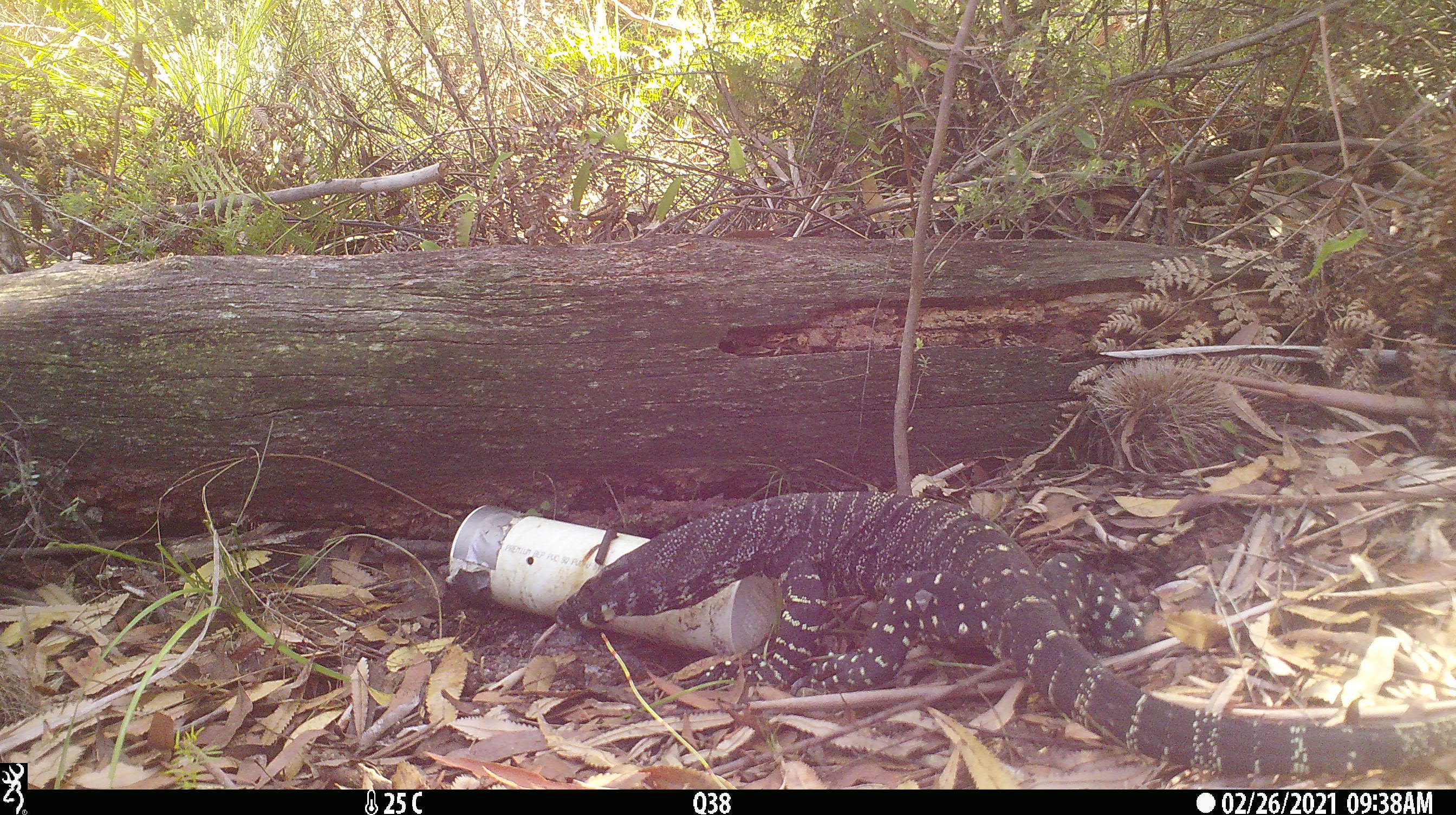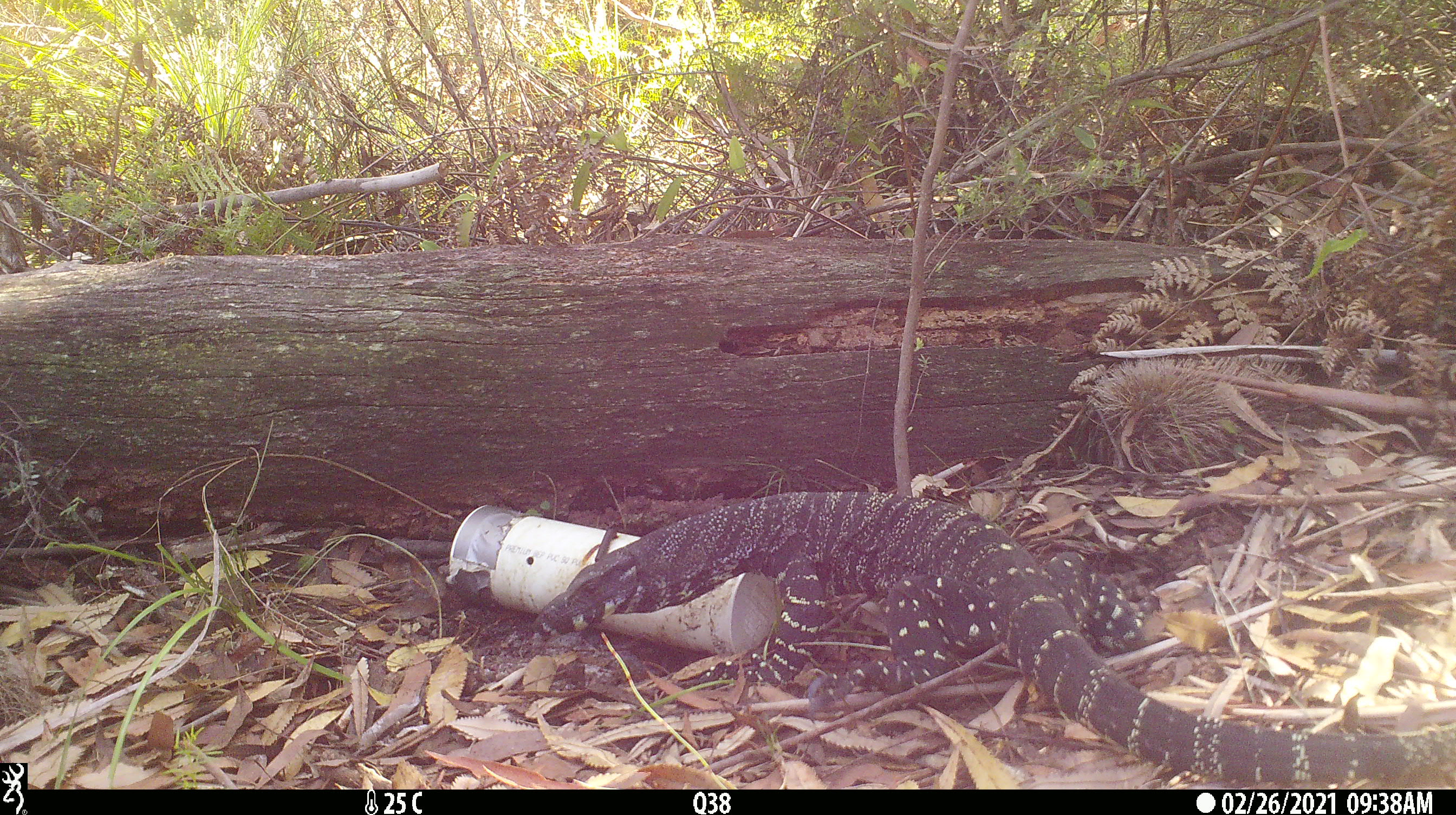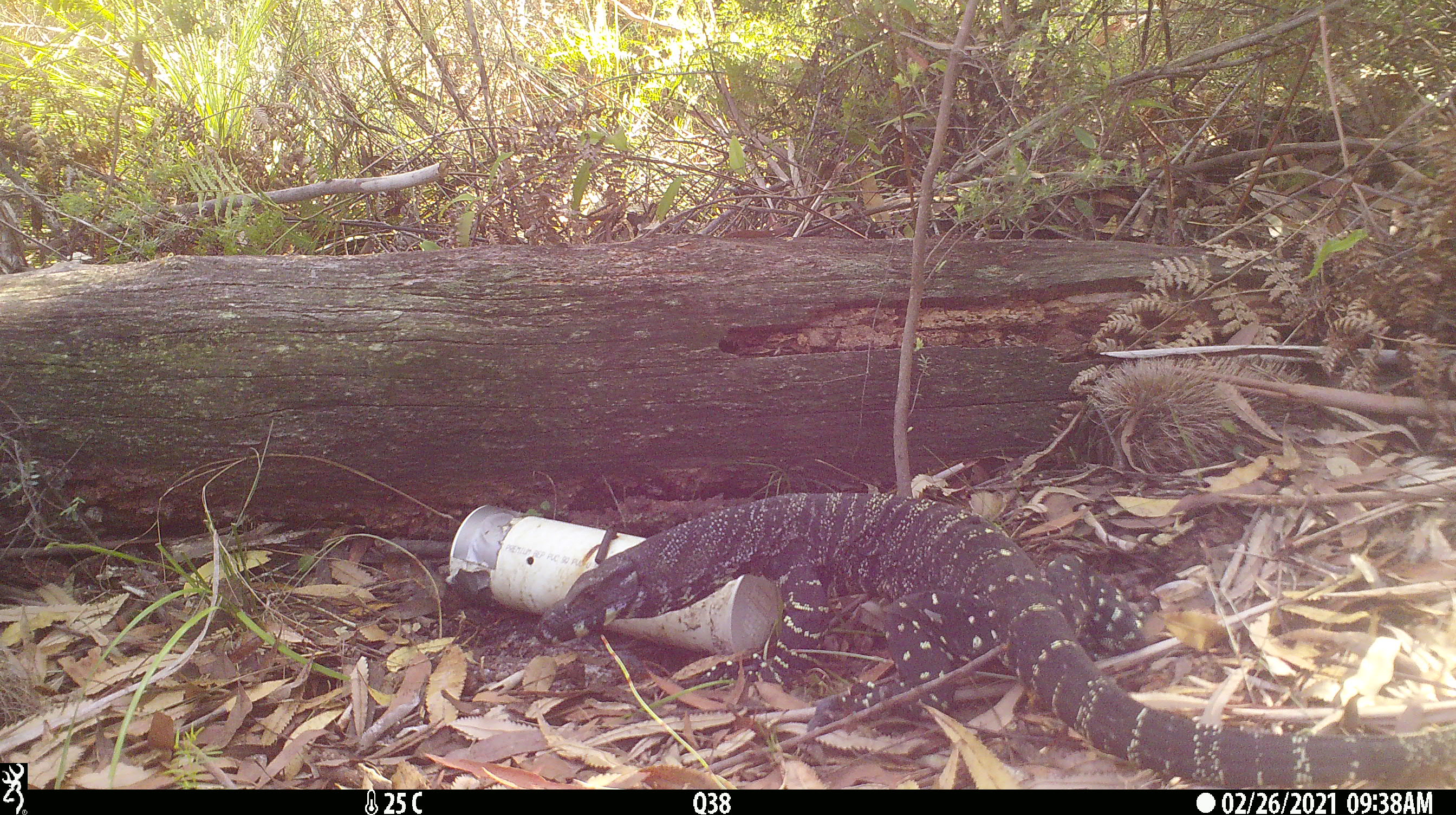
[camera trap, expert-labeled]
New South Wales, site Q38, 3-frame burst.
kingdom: Animalia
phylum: Chordata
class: Reptilia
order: Squamata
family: Varanidae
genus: Varanus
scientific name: Varanus varius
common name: lace monitor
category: goanna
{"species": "goanna (lace monitor) (Varanus varius)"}